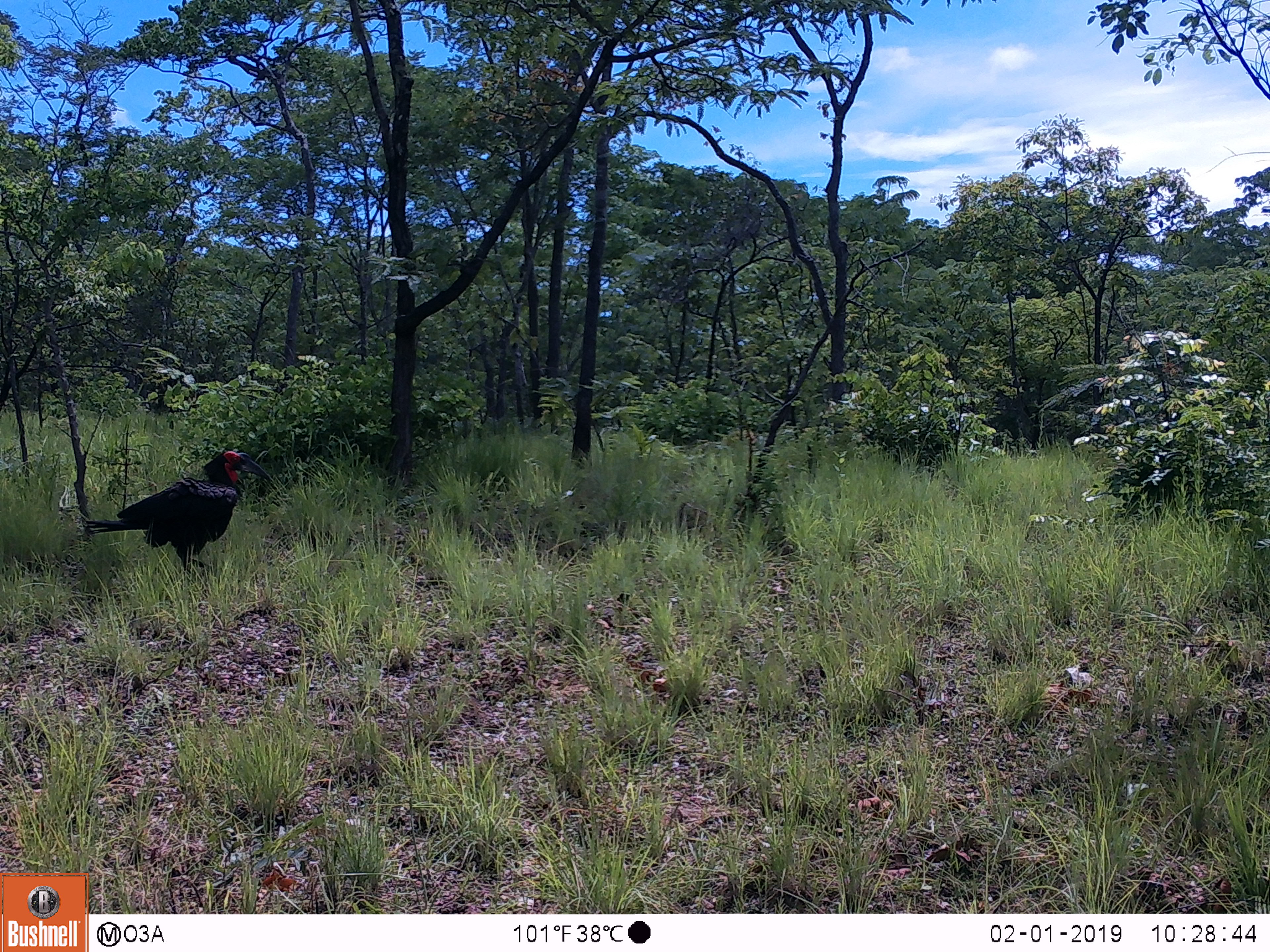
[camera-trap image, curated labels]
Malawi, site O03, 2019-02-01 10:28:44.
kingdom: Animalia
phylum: Chordata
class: Aves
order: Bucerotiformes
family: Bucorvidae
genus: Bucorvus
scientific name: Bucorvus leadbeateri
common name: southern ground hornbill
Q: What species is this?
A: Southern ground hornbill (Bucorvus leadbeateri).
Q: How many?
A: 1.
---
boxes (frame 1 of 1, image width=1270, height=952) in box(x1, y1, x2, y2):
southern ground hornbill: box(81, 434, 268, 579)